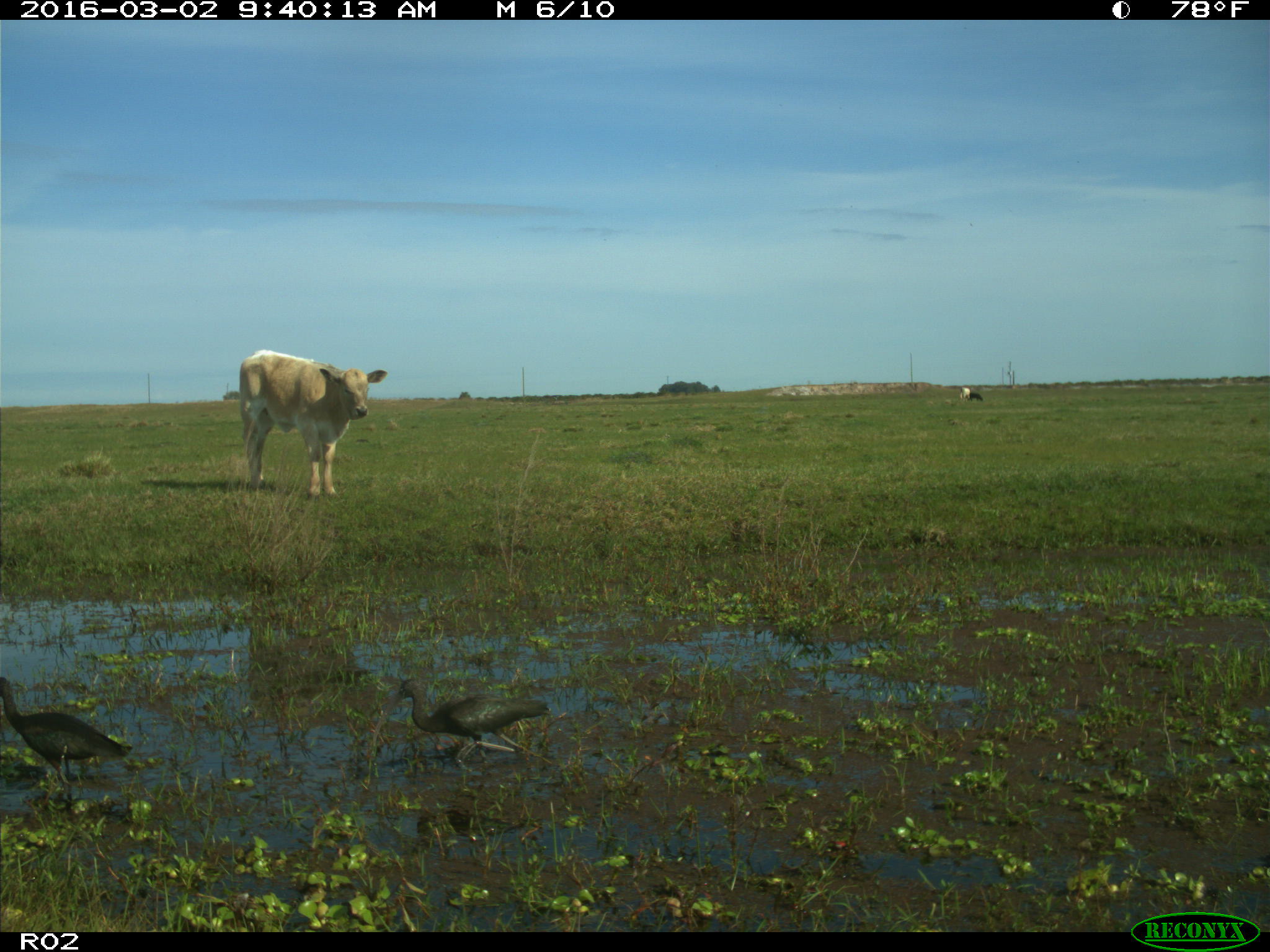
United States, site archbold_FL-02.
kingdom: Animalia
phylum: Chordata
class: Mammalia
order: Artiodactyla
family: Bovidae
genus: Bos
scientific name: Bos taurus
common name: domestic cow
Bos taurus (domestic cow).